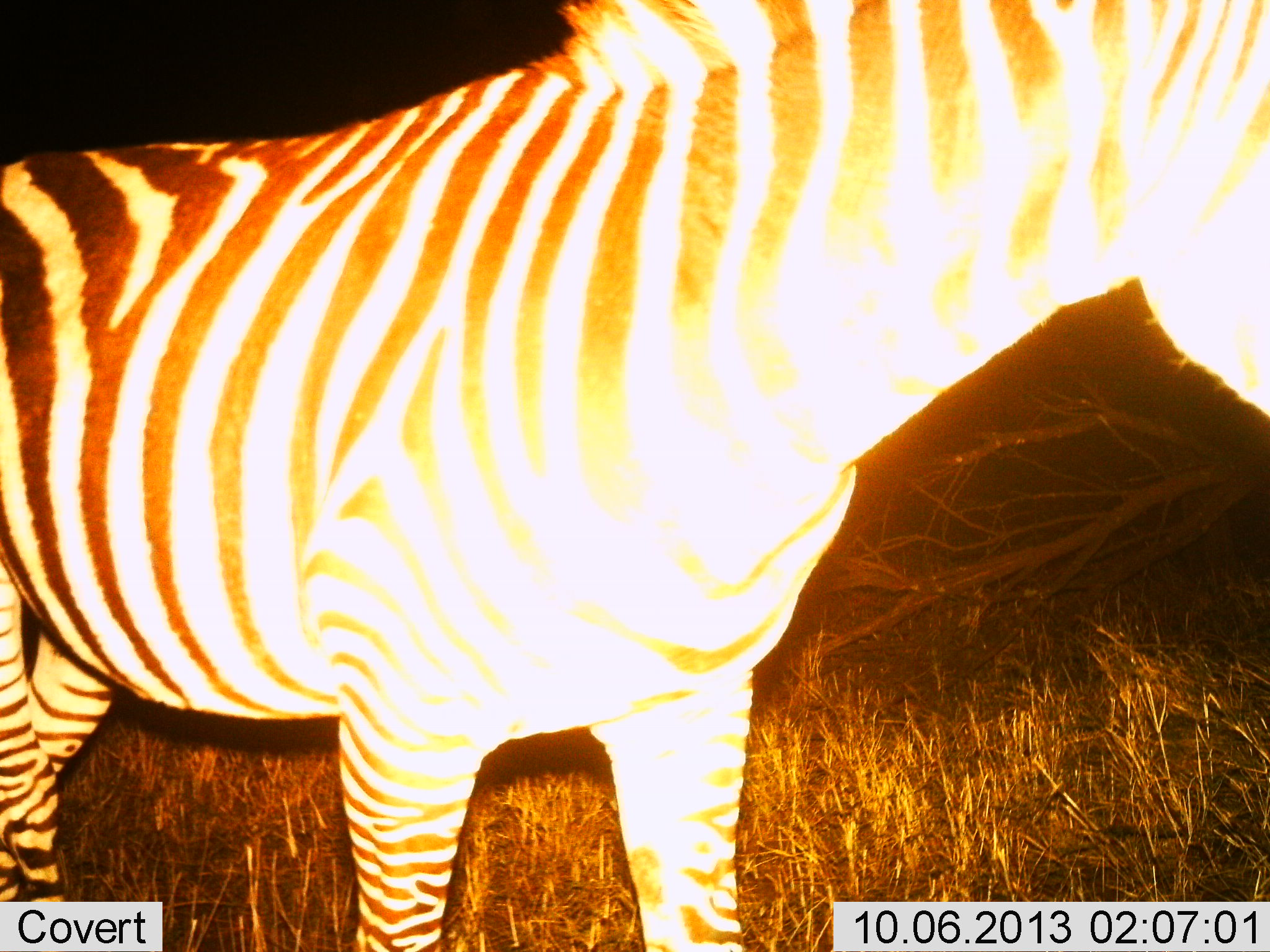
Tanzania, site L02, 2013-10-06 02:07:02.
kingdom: Animalia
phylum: Chordata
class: Mammalia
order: Perissodactyla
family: Equidae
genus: Equus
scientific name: Equus quagga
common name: plains zebra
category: zebra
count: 1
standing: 90%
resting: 0%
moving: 10%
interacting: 0%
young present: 0%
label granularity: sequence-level